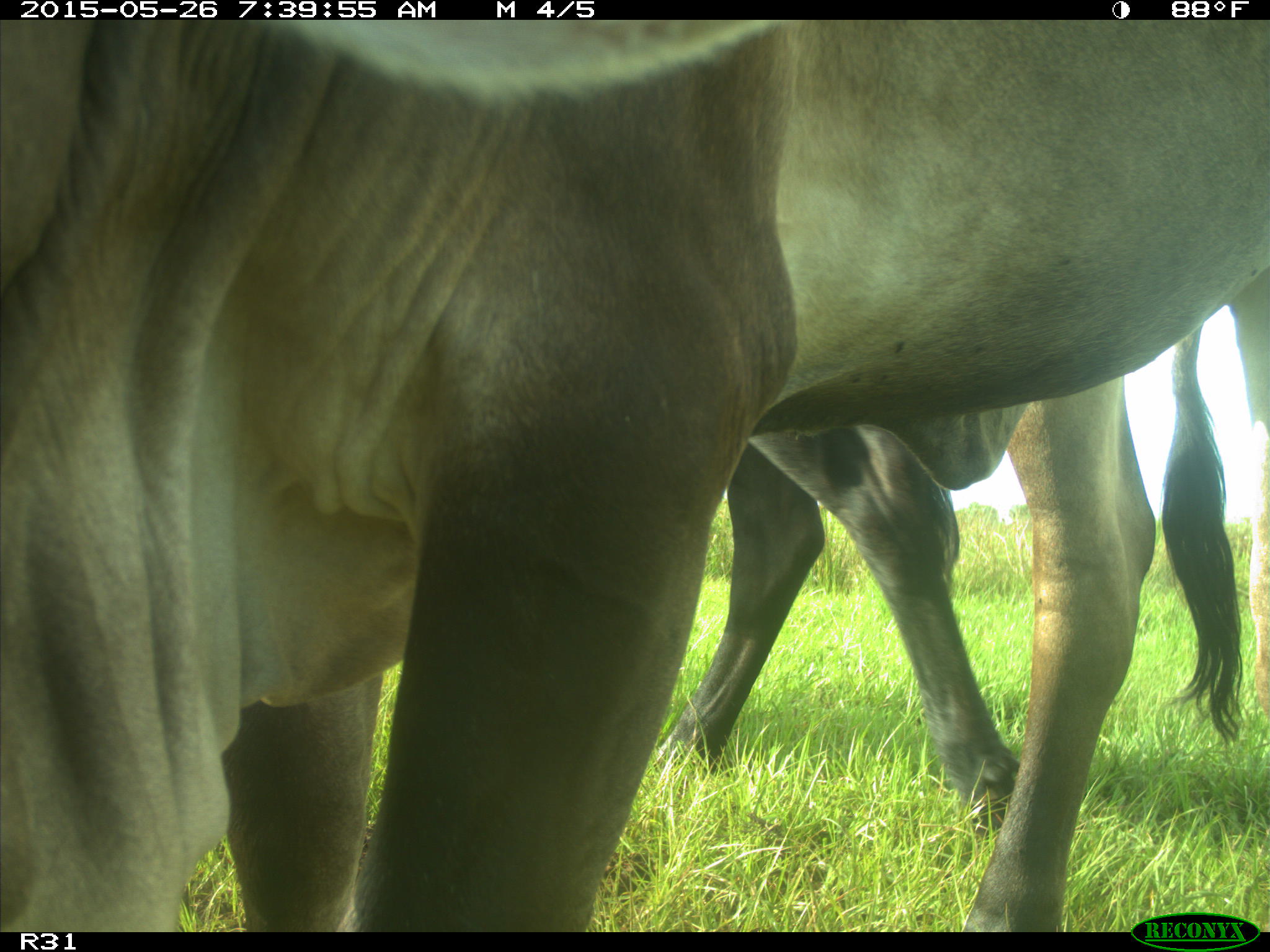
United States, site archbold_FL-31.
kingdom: Animalia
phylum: Chordata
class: Mammalia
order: Artiodactyla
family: Bovidae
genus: Bos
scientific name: Bos taurus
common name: domestic cow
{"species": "Bos taurus (domestic cow)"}